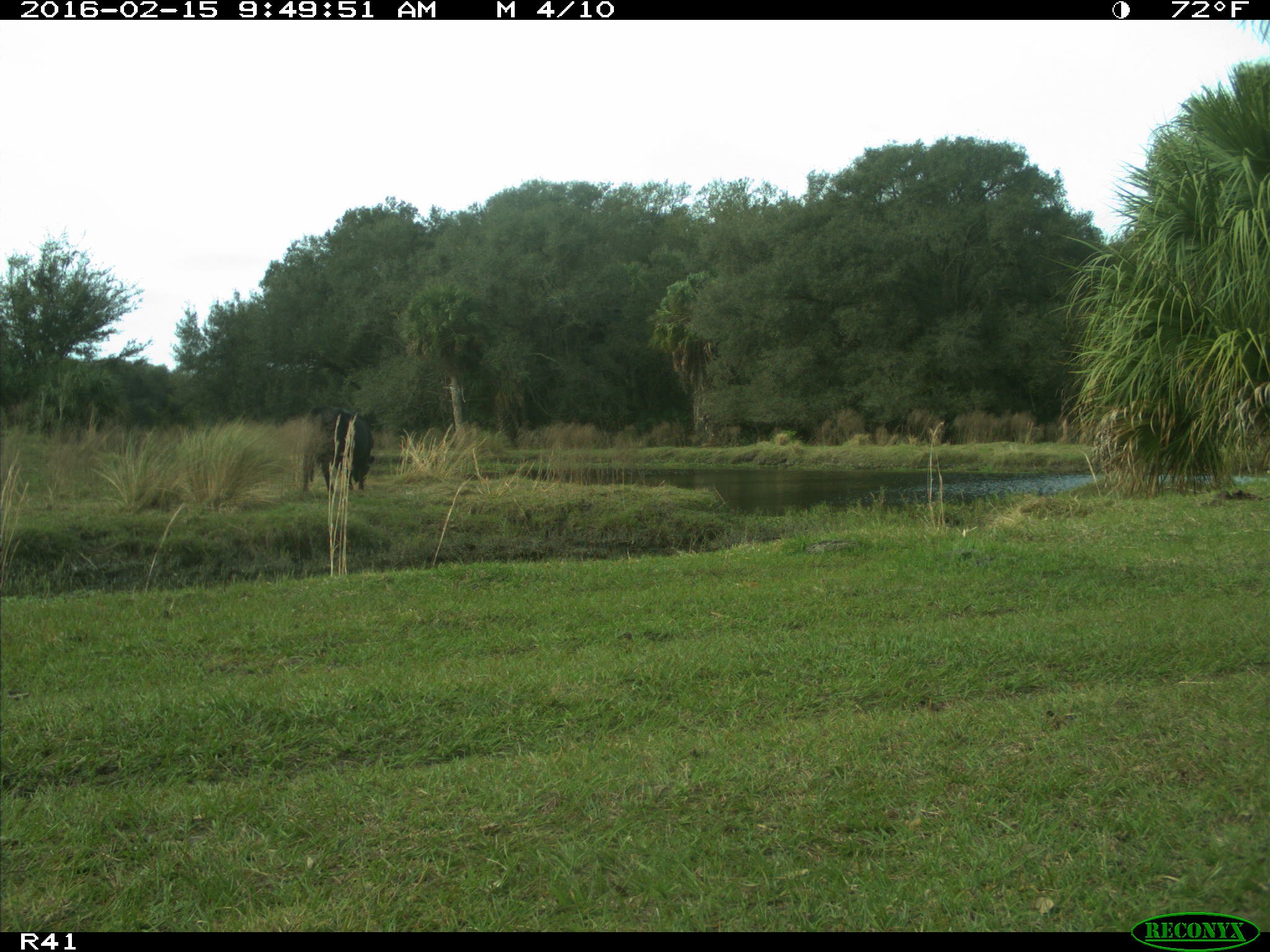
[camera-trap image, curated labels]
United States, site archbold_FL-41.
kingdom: Animalia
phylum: Chordata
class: Mammalia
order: Artiodactyla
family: Bovidae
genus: Bos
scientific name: Bos taurus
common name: domestic cow